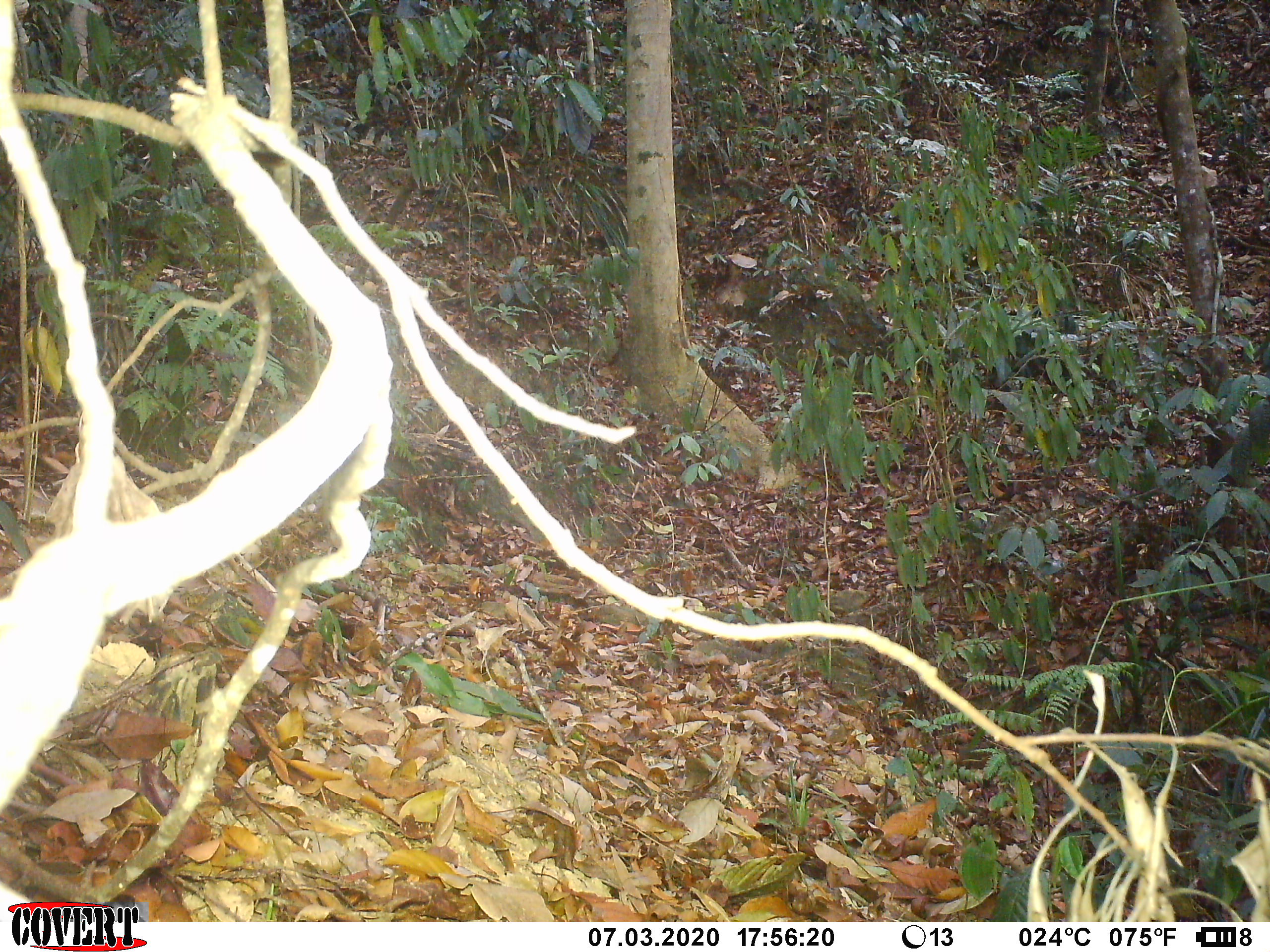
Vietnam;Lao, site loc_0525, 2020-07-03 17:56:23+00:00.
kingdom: Animalia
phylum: Chordata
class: Mammalia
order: Primates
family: Cercopithecidae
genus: Macaca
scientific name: Macaca nemestrina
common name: pig-tailed macaque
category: pig tailed macaque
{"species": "pig tailed macaque (pig-tailed macaque) (Macaca nemestrina)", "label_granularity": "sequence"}